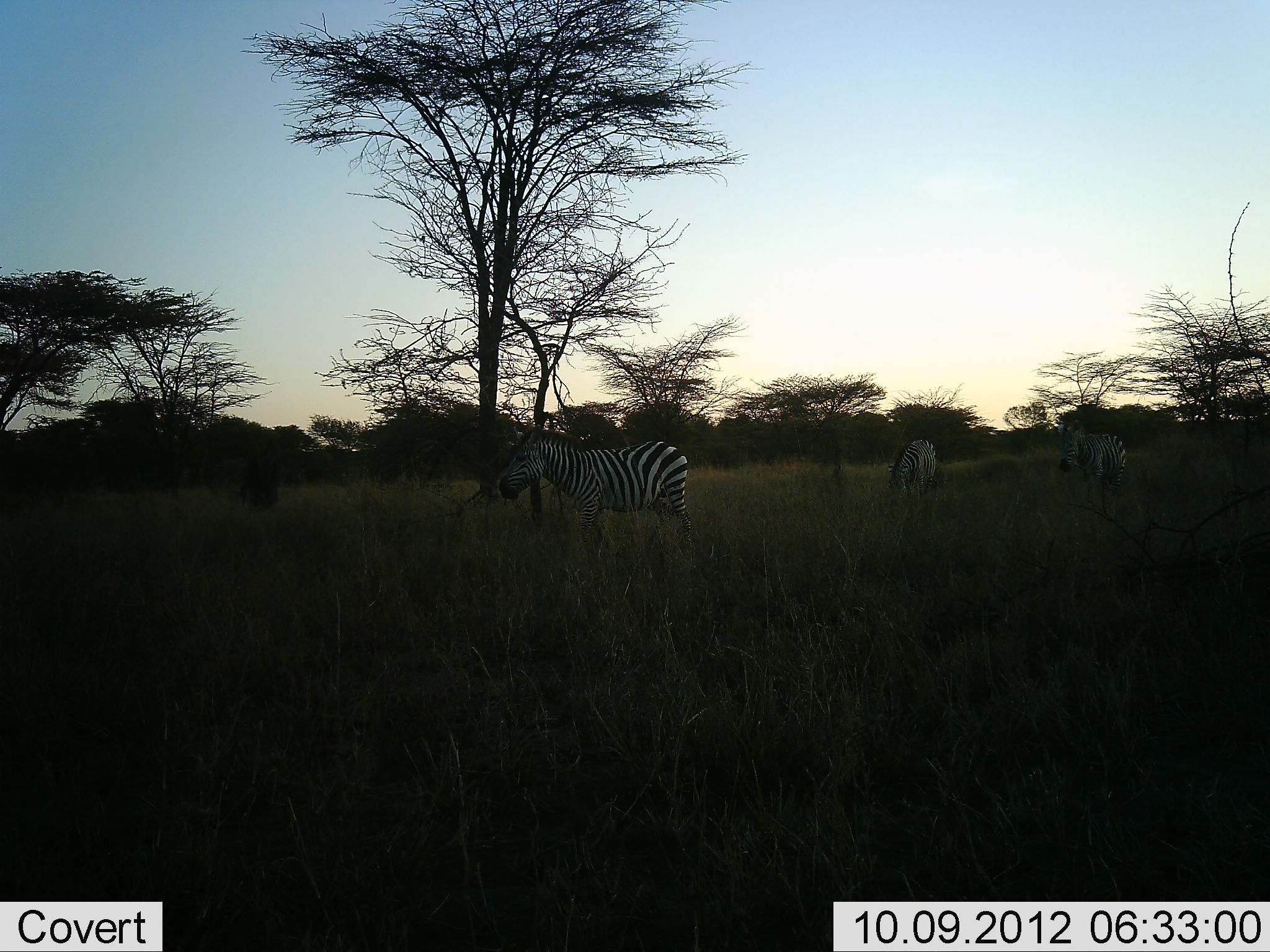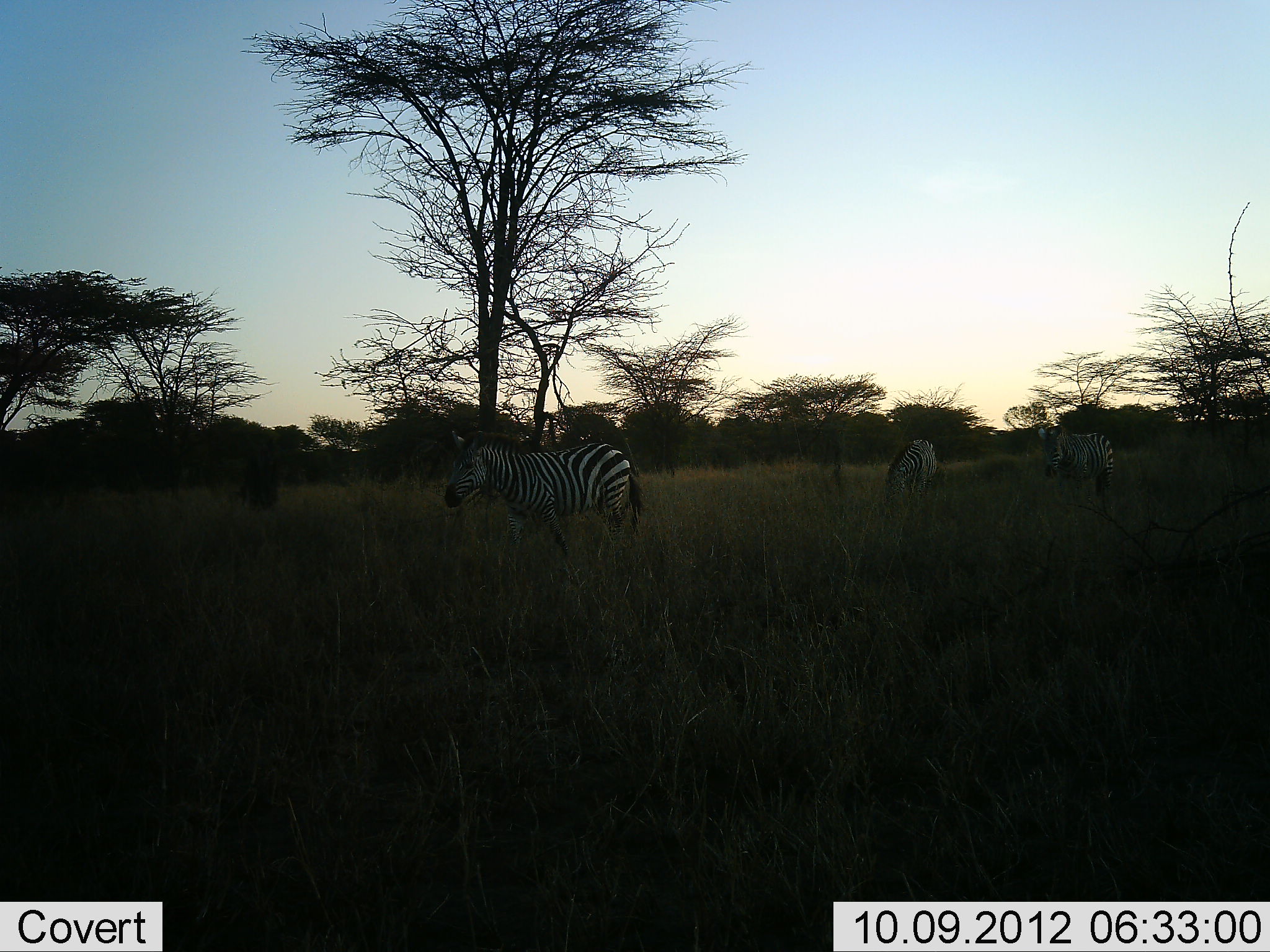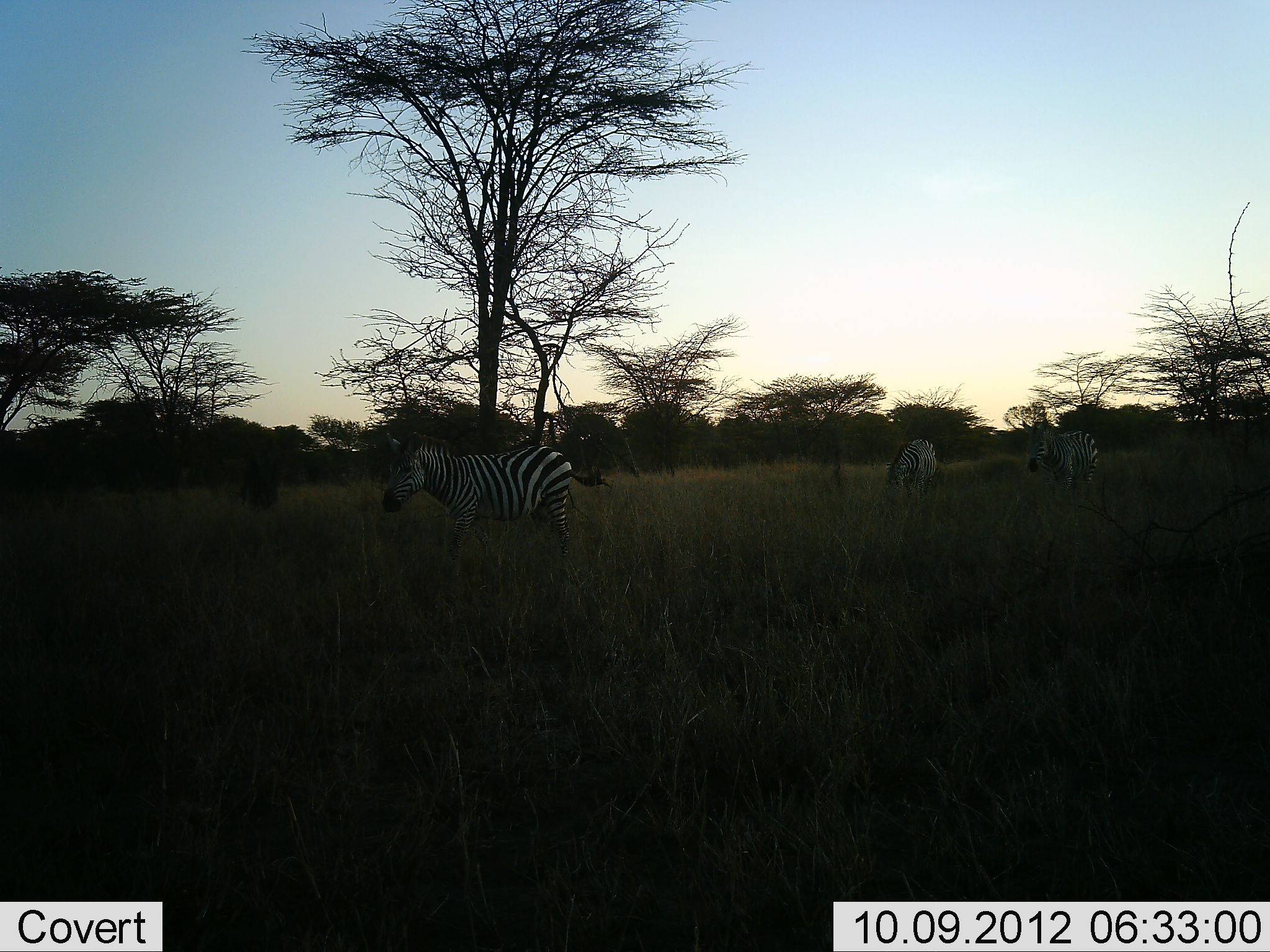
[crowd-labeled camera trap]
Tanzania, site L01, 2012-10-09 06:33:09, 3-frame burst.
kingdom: Animalia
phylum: Chordata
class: Mammalia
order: Perissodactyla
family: Equidae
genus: Equus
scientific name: Equus quagga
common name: plains zebra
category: zebra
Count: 3.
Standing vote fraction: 50%.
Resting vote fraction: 0%.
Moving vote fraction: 70%.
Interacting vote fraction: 0%.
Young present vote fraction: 0%.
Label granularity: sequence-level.